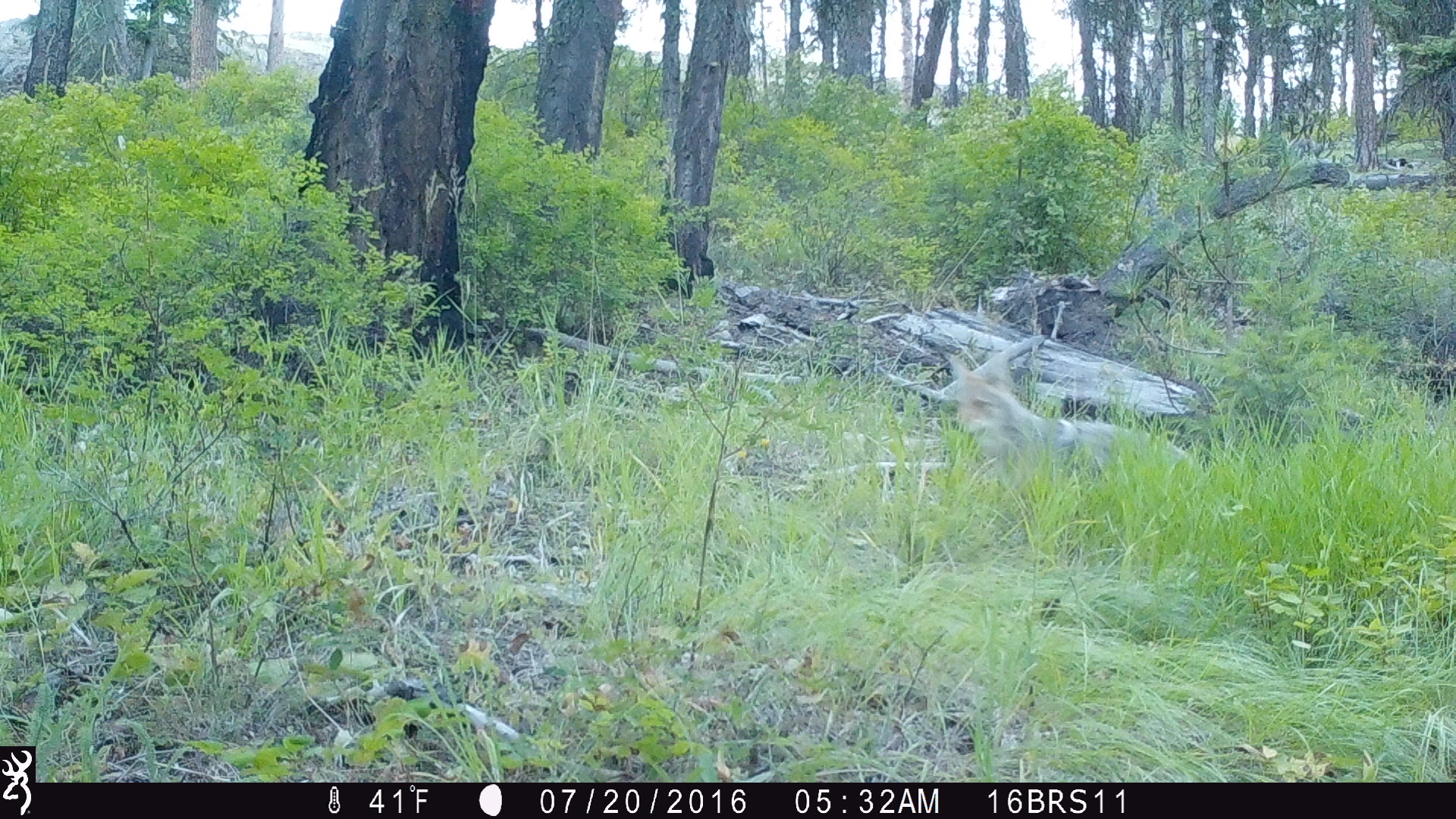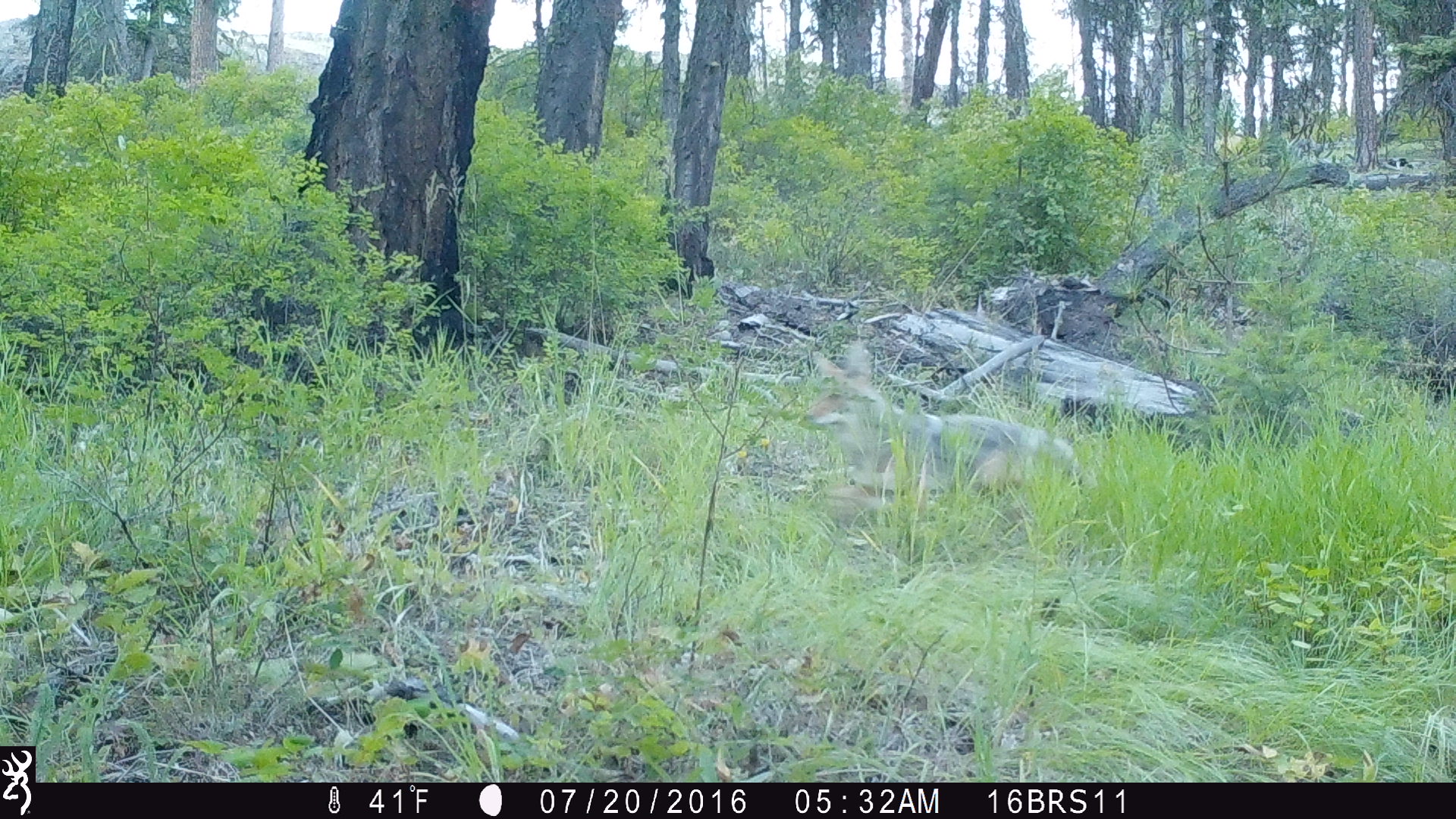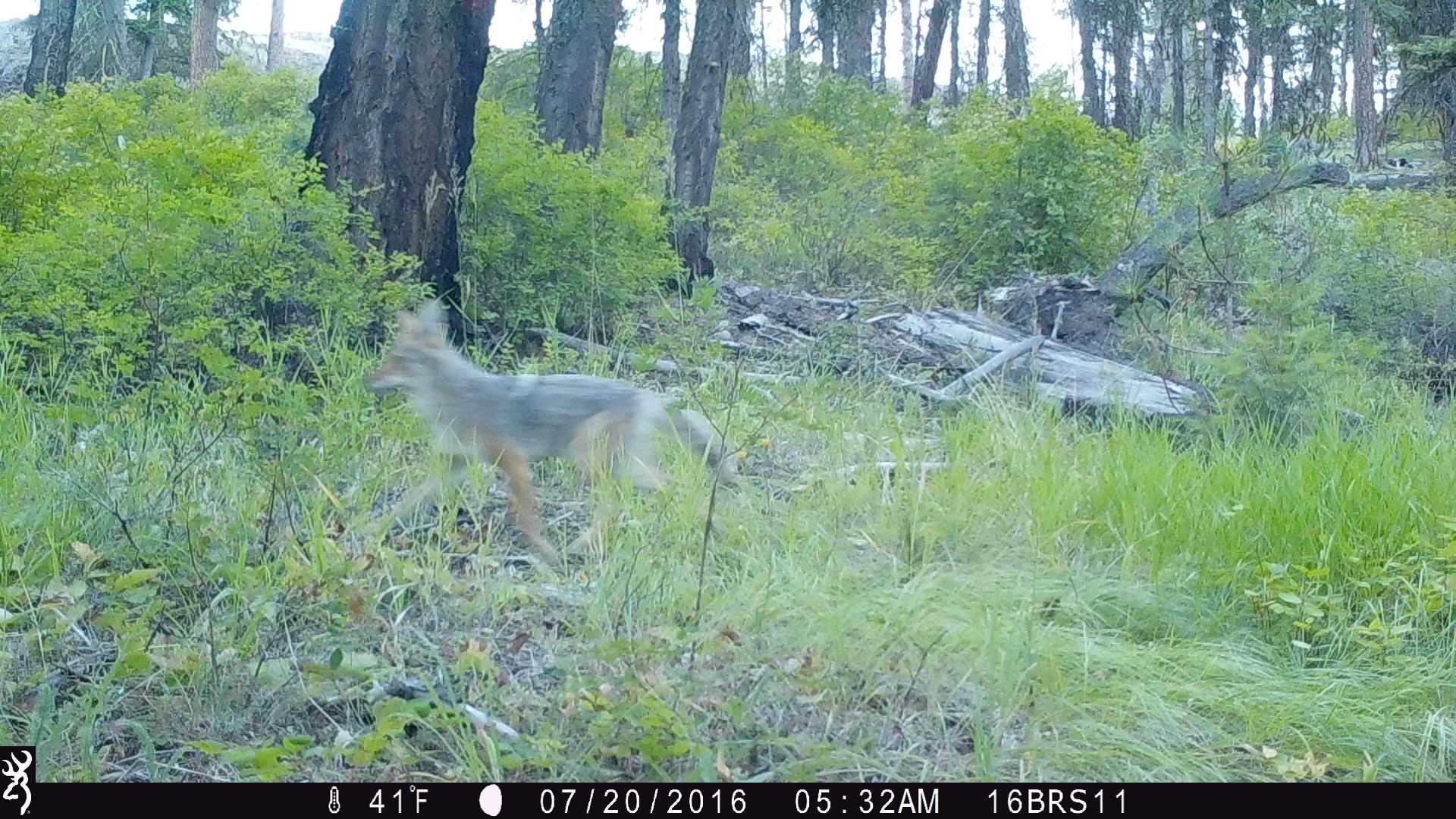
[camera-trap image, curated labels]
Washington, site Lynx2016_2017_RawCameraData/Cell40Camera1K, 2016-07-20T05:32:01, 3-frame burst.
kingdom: Animalia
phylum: Chordata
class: Mammalia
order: Carnivora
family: Canidae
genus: Canis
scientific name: Canis latrans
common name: coyote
Canis latrans (coyote). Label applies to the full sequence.